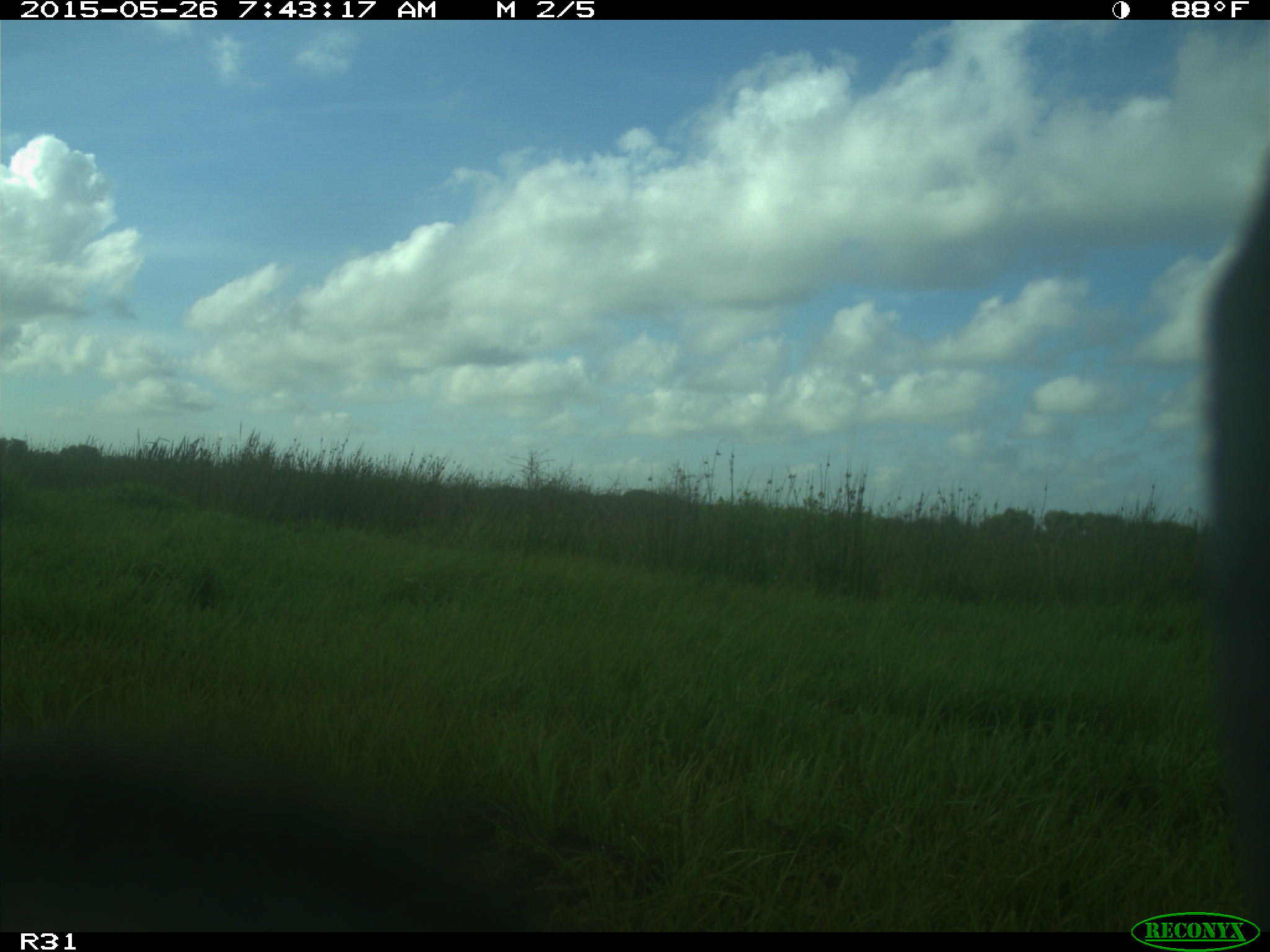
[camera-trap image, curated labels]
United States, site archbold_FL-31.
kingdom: Animalia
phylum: Chordata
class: Mammalia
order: Artiodactyla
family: Bovidae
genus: Bos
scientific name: Bos taurus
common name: domestic cow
Bos taurus (domestic cow).